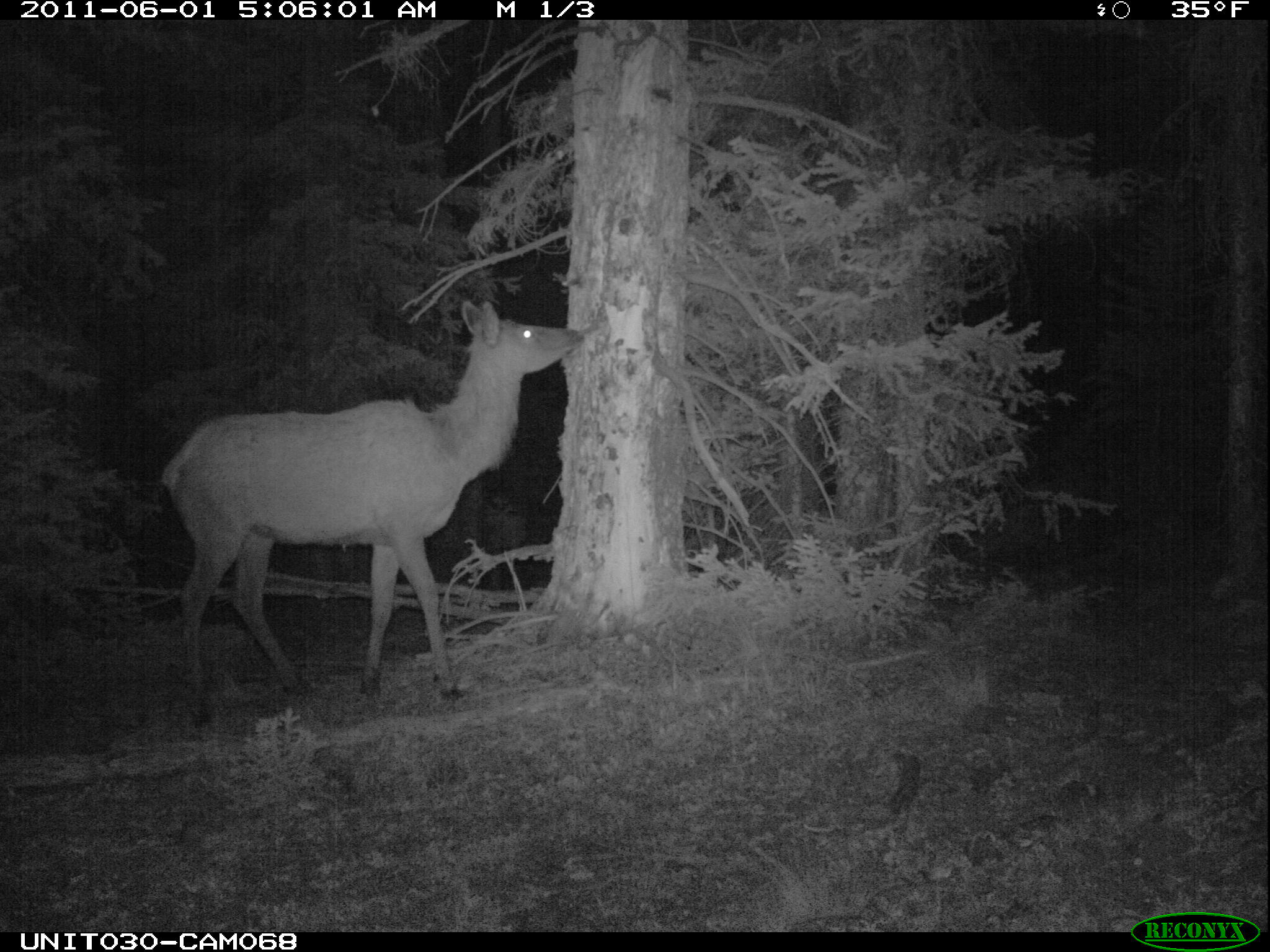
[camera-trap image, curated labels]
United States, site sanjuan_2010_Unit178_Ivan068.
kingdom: Animalia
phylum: Chordata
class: Mammalia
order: Artiodactyla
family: Cervidae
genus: Cervus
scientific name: Cervus elaphus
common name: red deer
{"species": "Cervus elaphus (red deer)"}